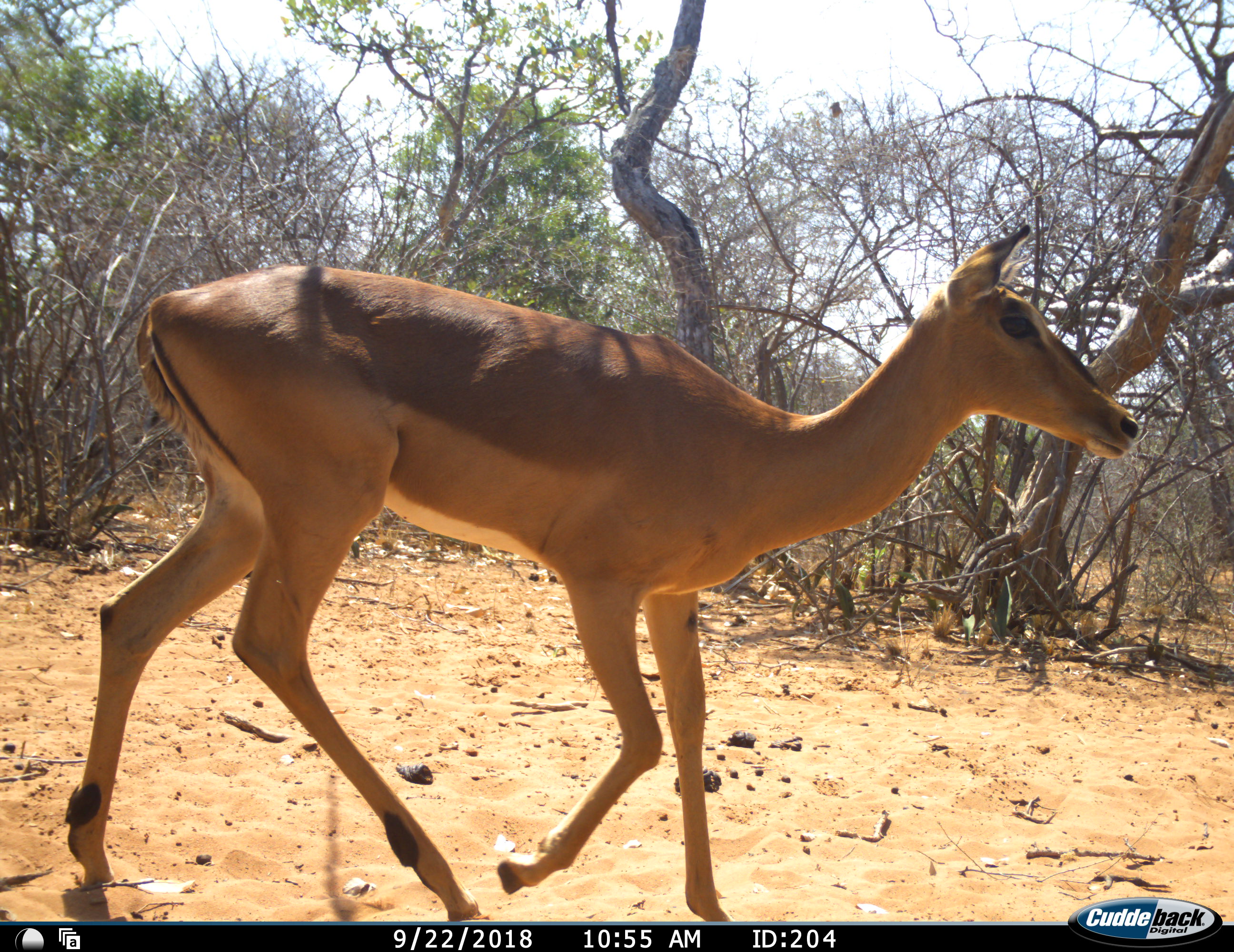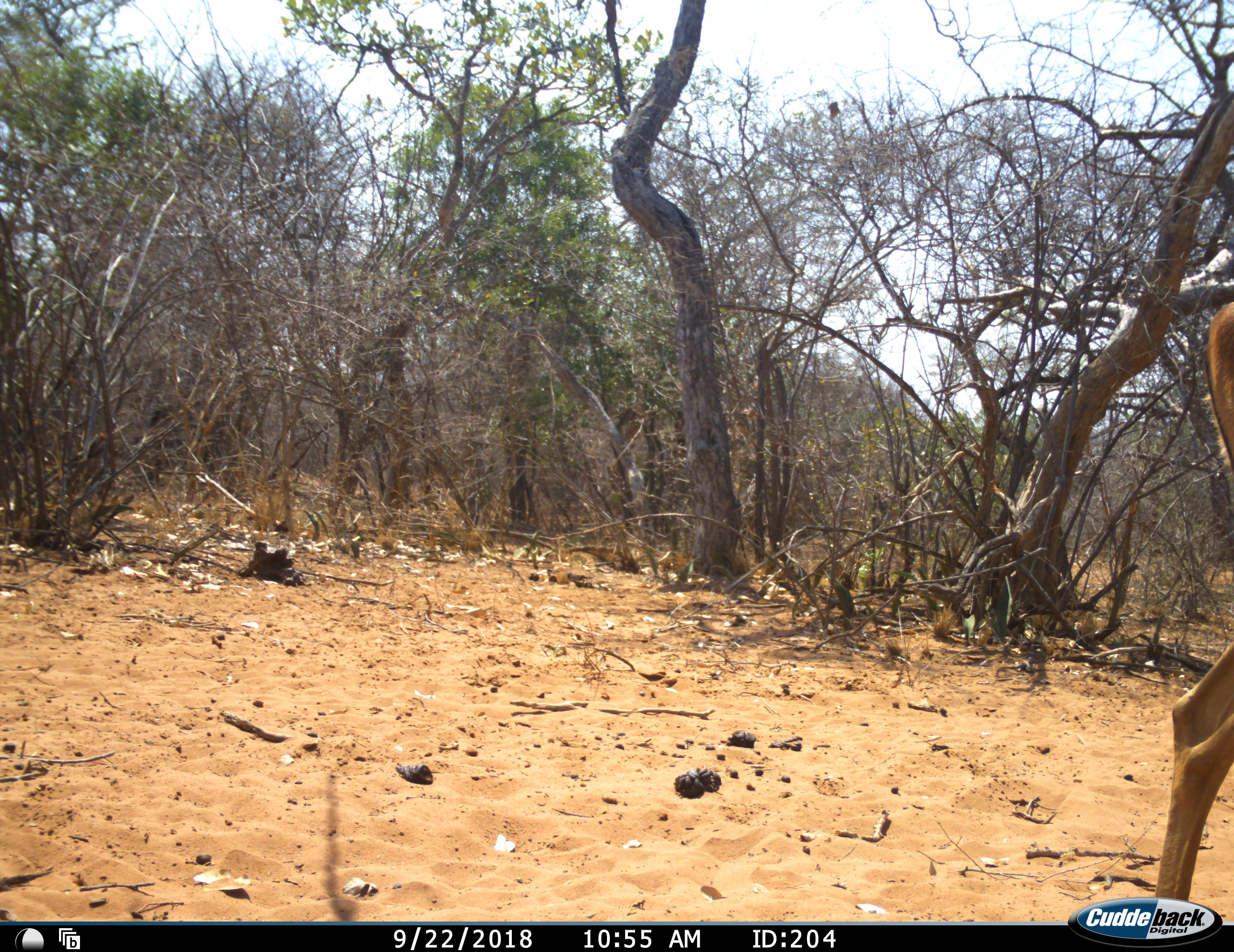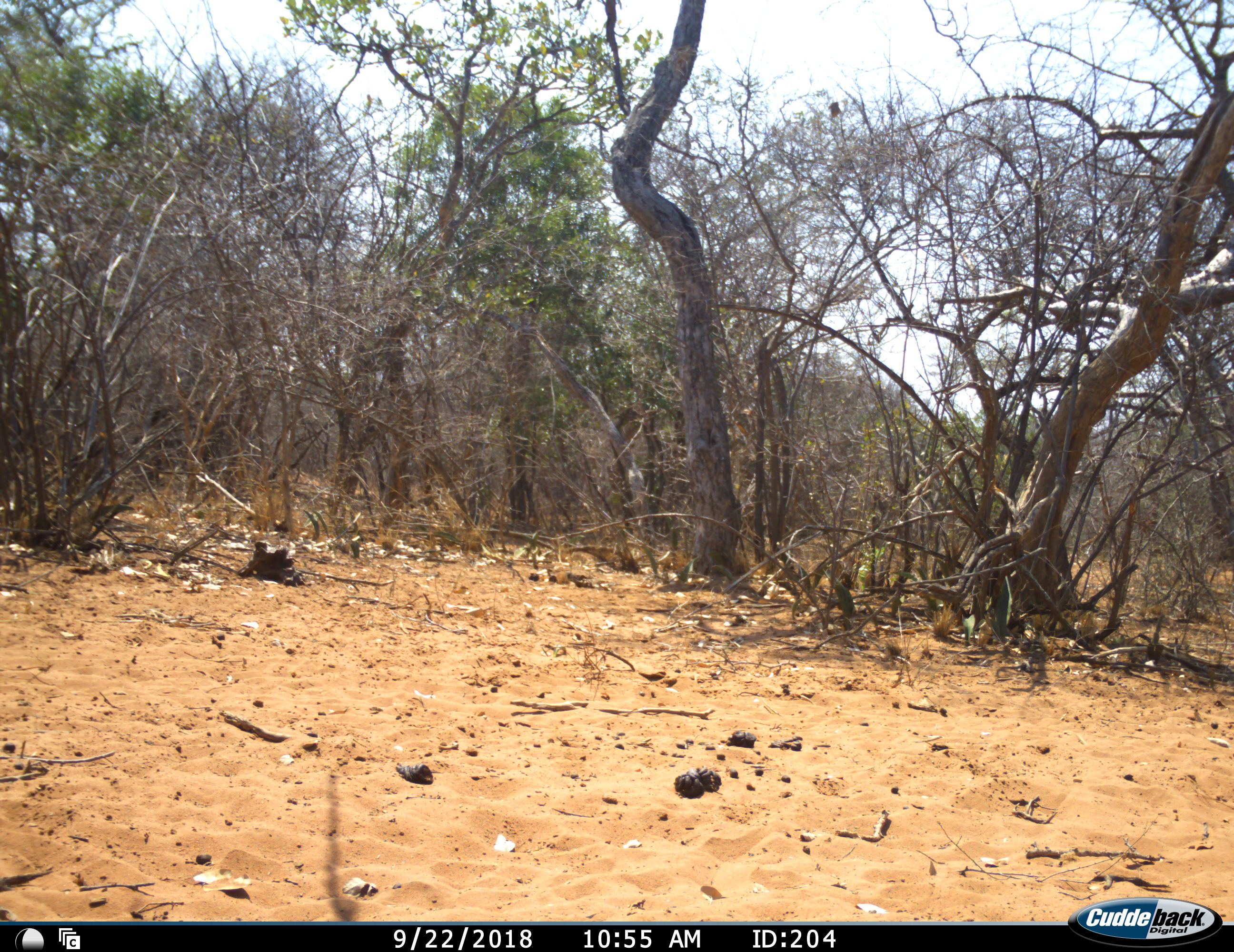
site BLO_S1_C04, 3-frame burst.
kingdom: Animalia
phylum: Chordata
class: Mammalia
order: Artiodactyla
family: Bovidae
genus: Aepyceros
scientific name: Aepyceros melampus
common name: impala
Impala (Aepyceros melampus), count 1. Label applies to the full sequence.